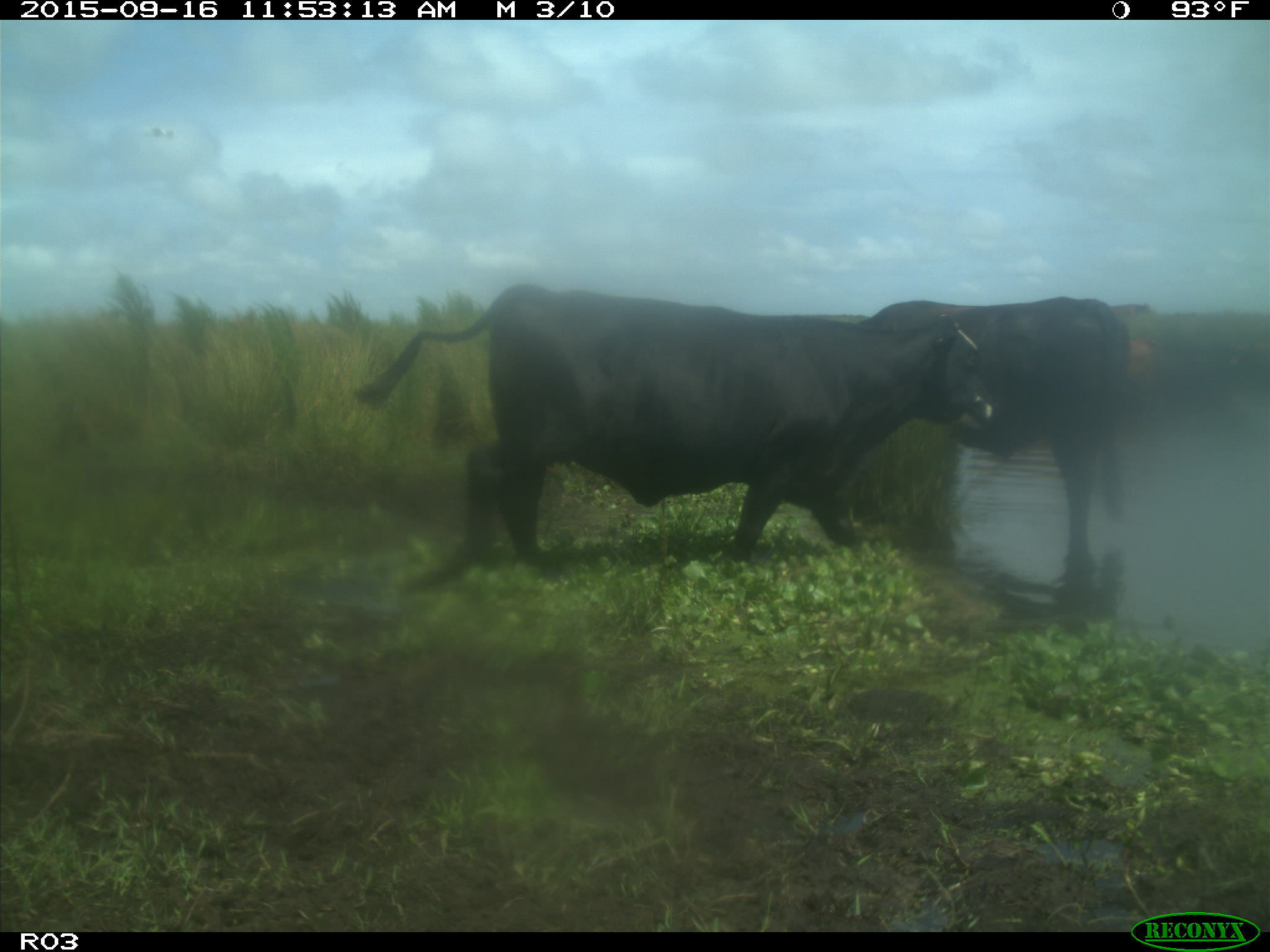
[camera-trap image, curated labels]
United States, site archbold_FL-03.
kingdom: Animalia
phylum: Chordata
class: Mammalia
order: Artiodactyla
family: Bovidae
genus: Bos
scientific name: Bos taurus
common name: domestic cow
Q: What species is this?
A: Bos taurus (domestic cow).